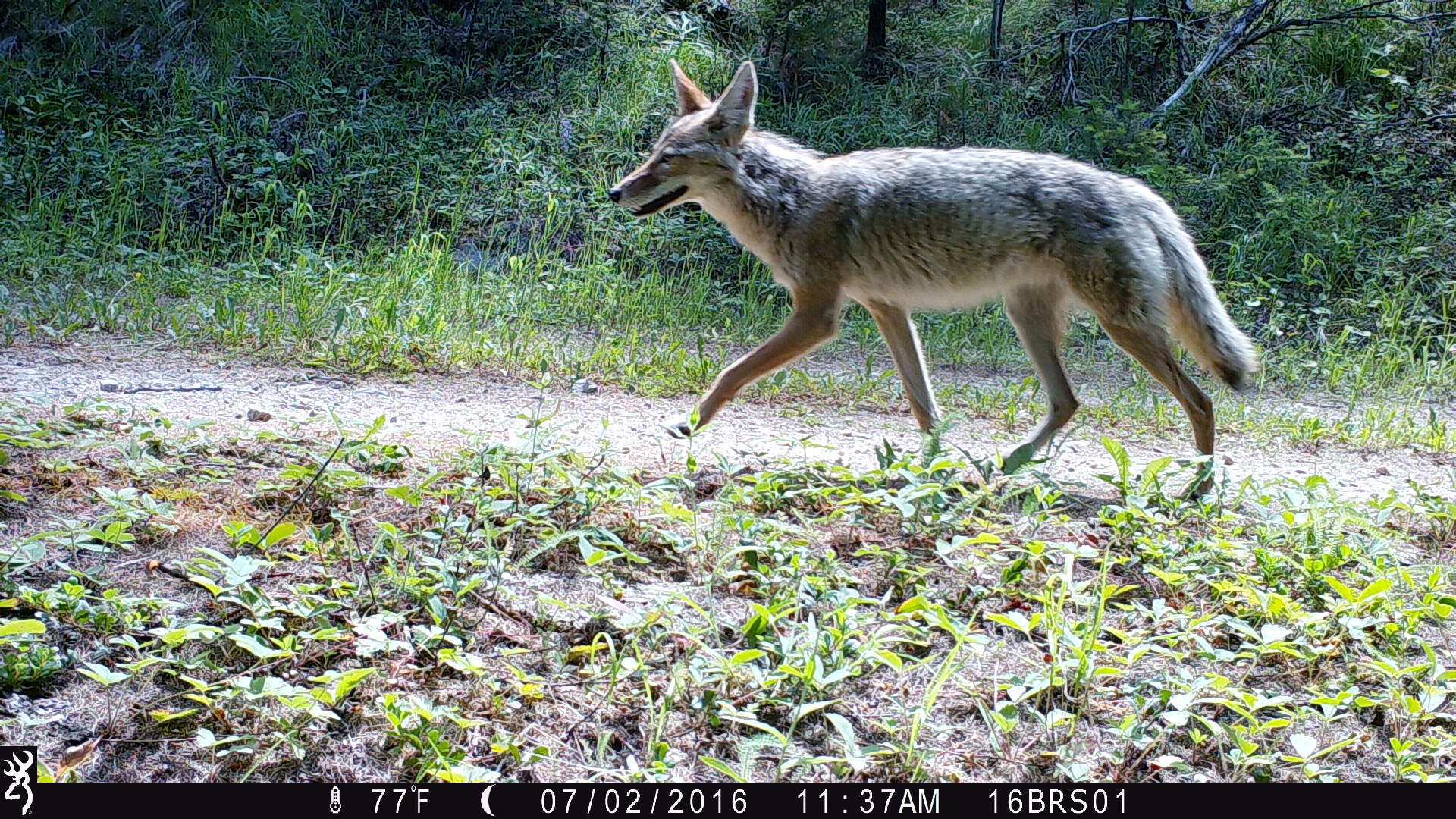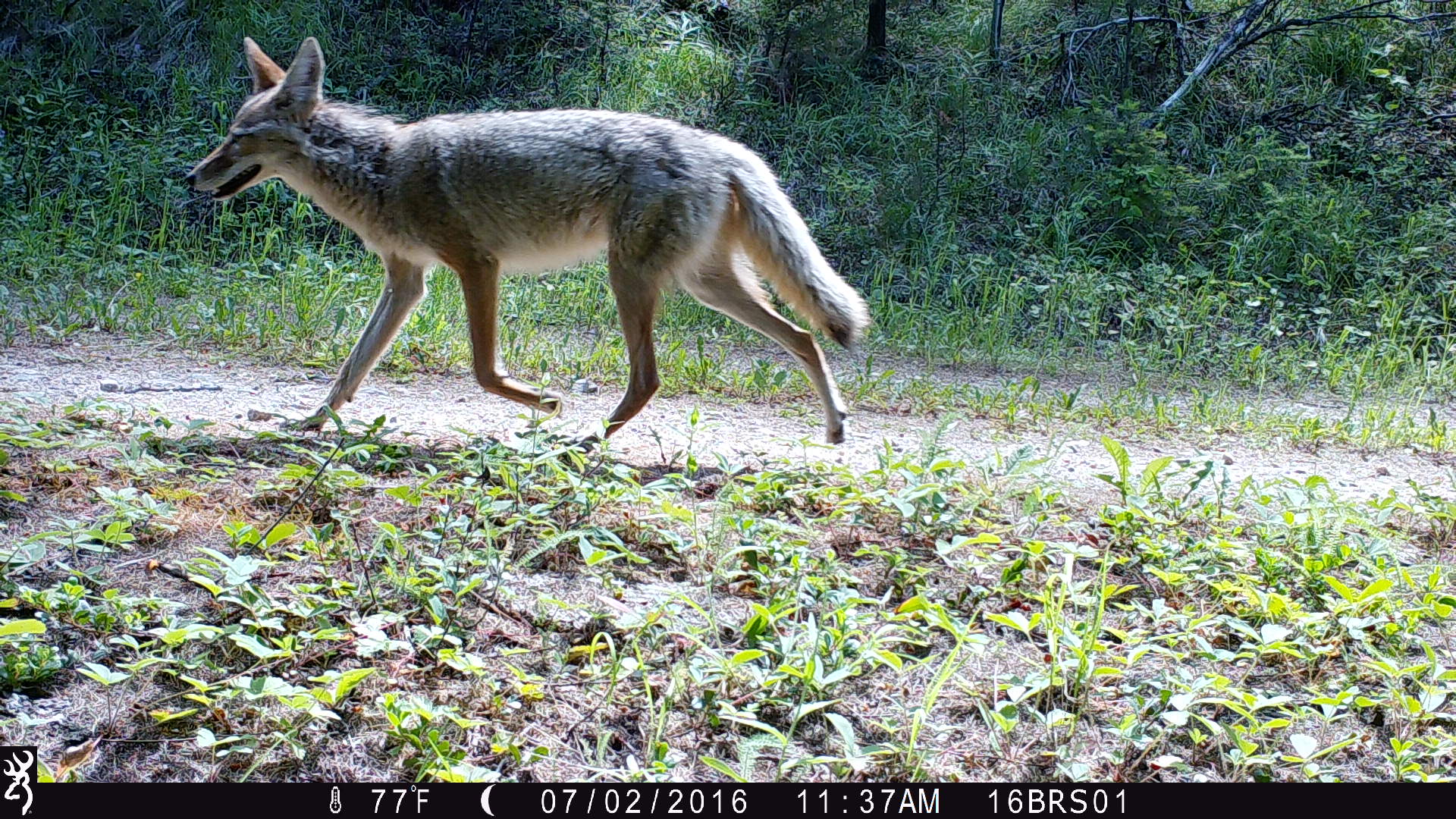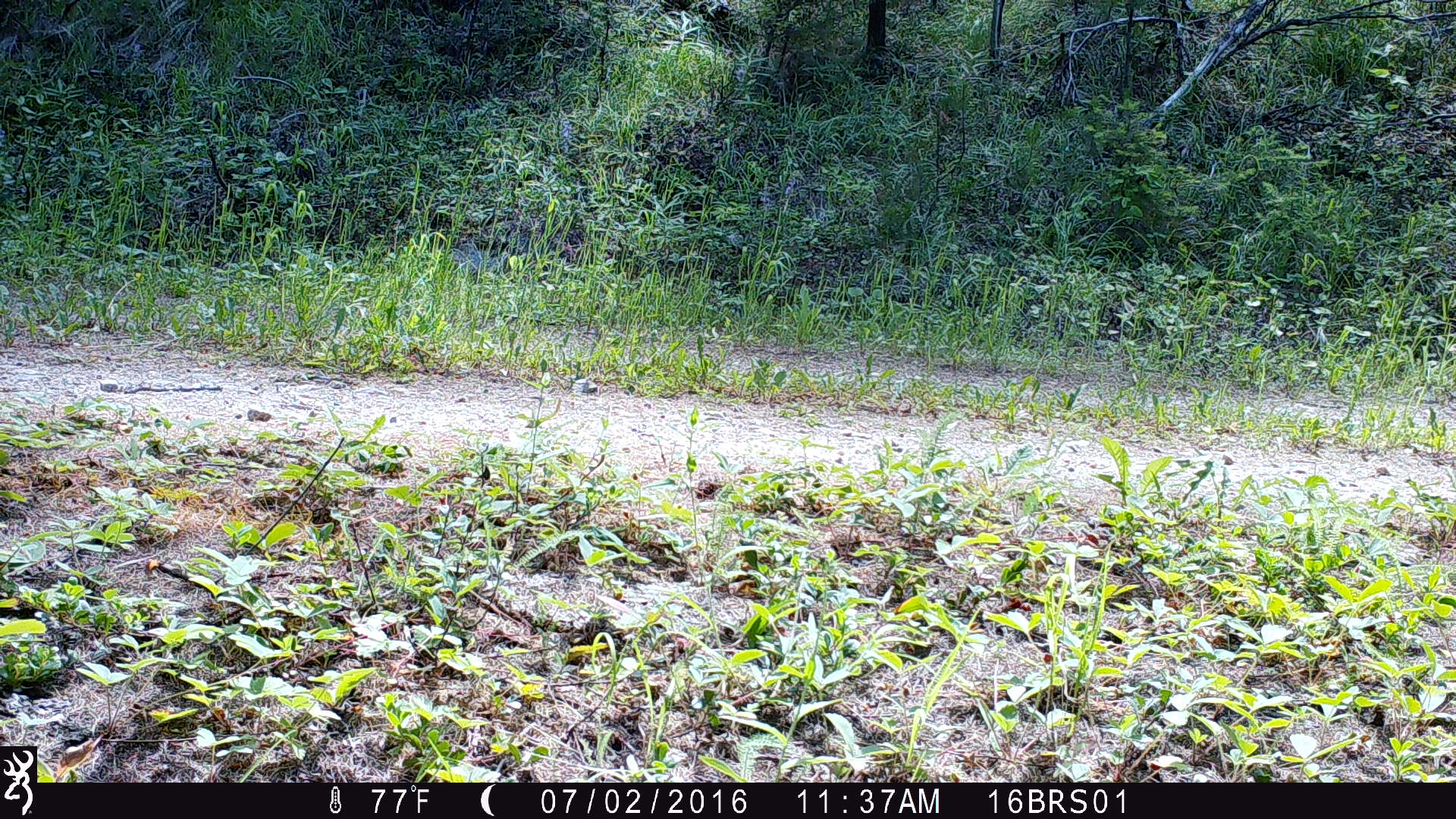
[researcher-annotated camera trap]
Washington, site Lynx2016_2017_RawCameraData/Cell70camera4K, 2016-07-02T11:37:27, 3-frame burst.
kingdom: Animalia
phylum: Chordata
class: Mammalia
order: Carnivora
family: Canidae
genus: Canis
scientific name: Canis latrans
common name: coyote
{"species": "Canis latrans (coyote)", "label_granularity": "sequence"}